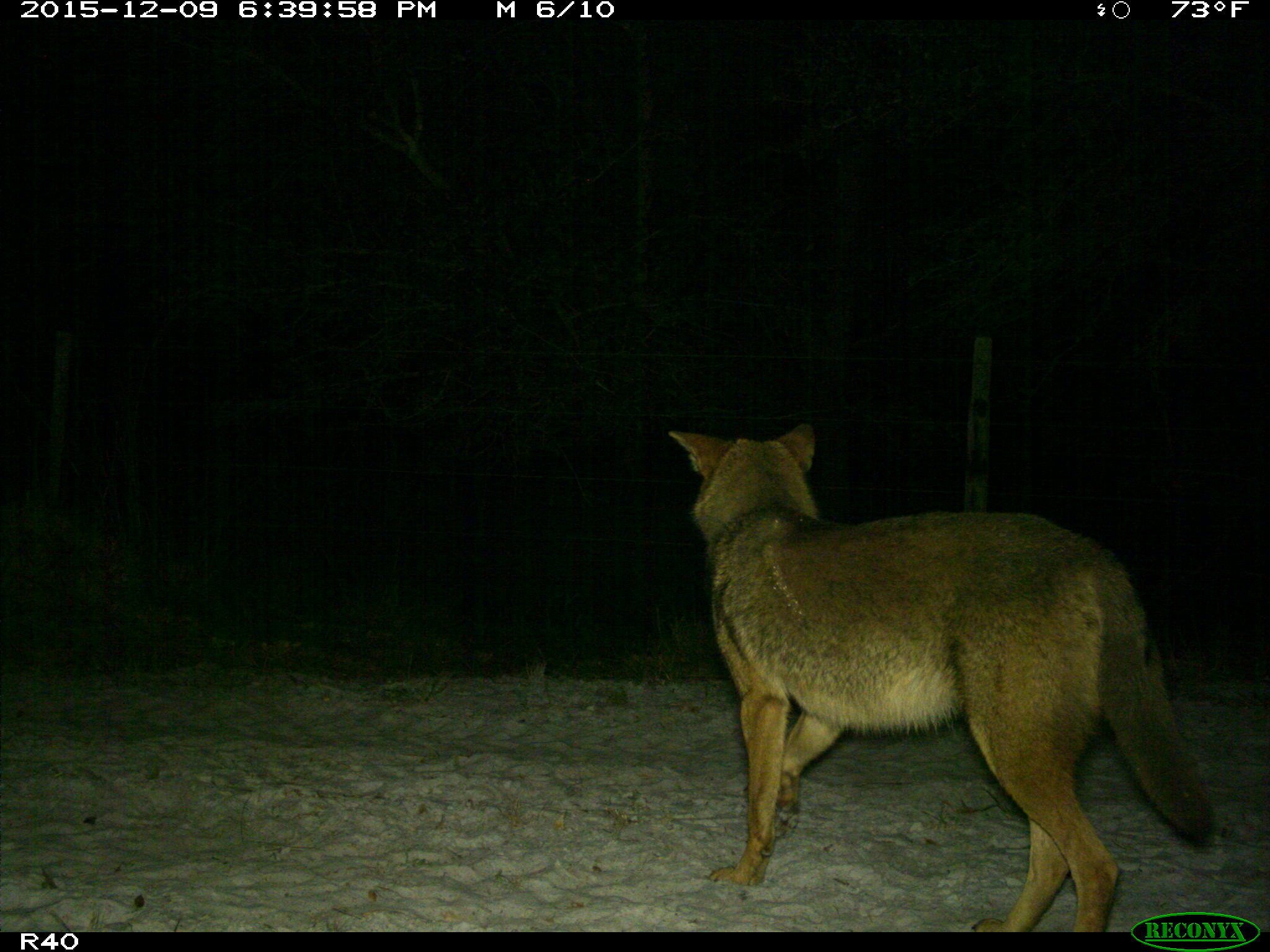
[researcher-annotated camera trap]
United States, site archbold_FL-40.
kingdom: Animalia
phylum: Chordata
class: Mammalia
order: Carnivora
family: Canidae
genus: Canis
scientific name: Canis latrans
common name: coyote